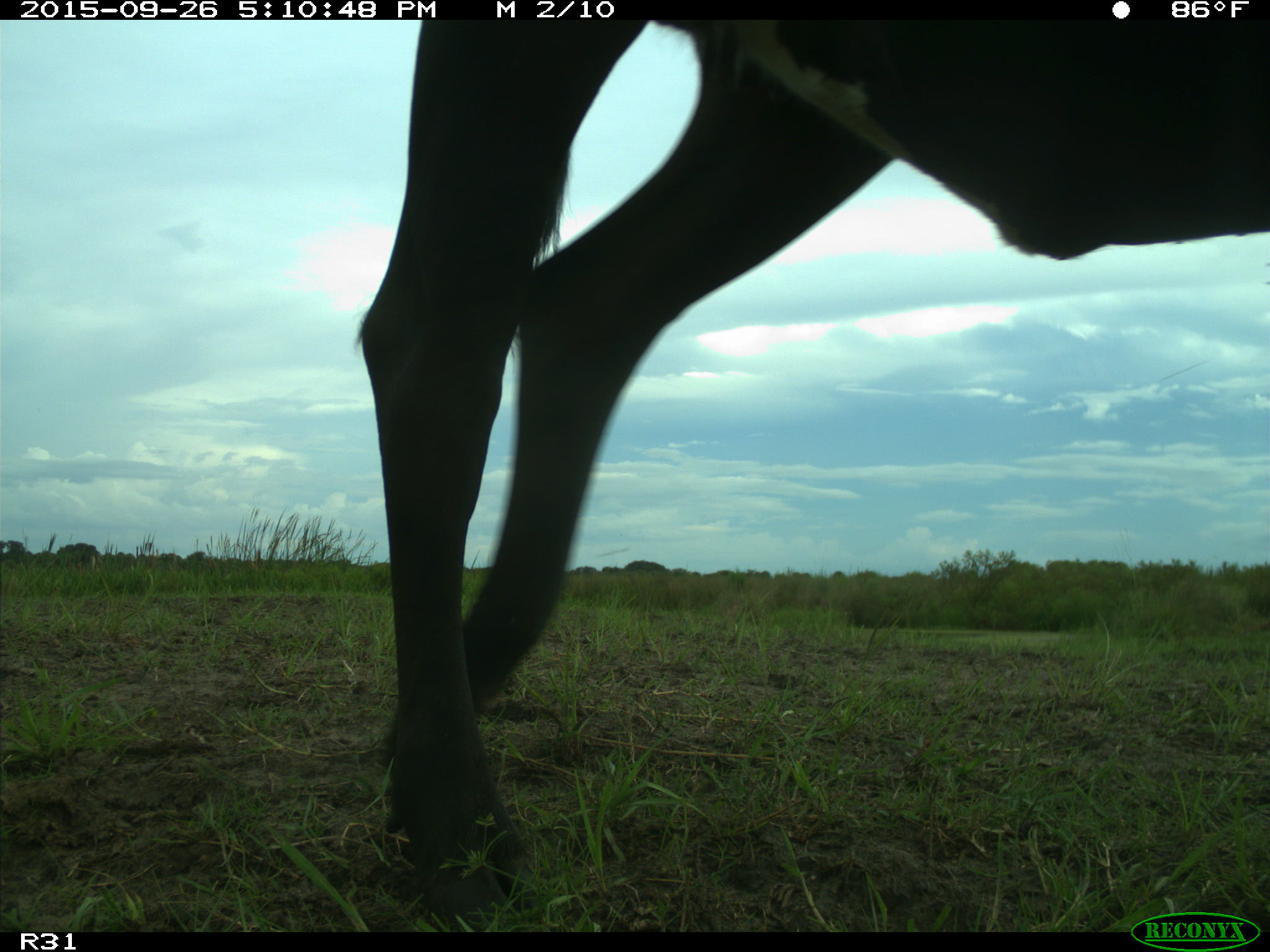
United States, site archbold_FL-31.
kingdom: Animalia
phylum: Chordata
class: Mammalia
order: Artiodactyla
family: Bovidae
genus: Bos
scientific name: Bos taurus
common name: domestic cow